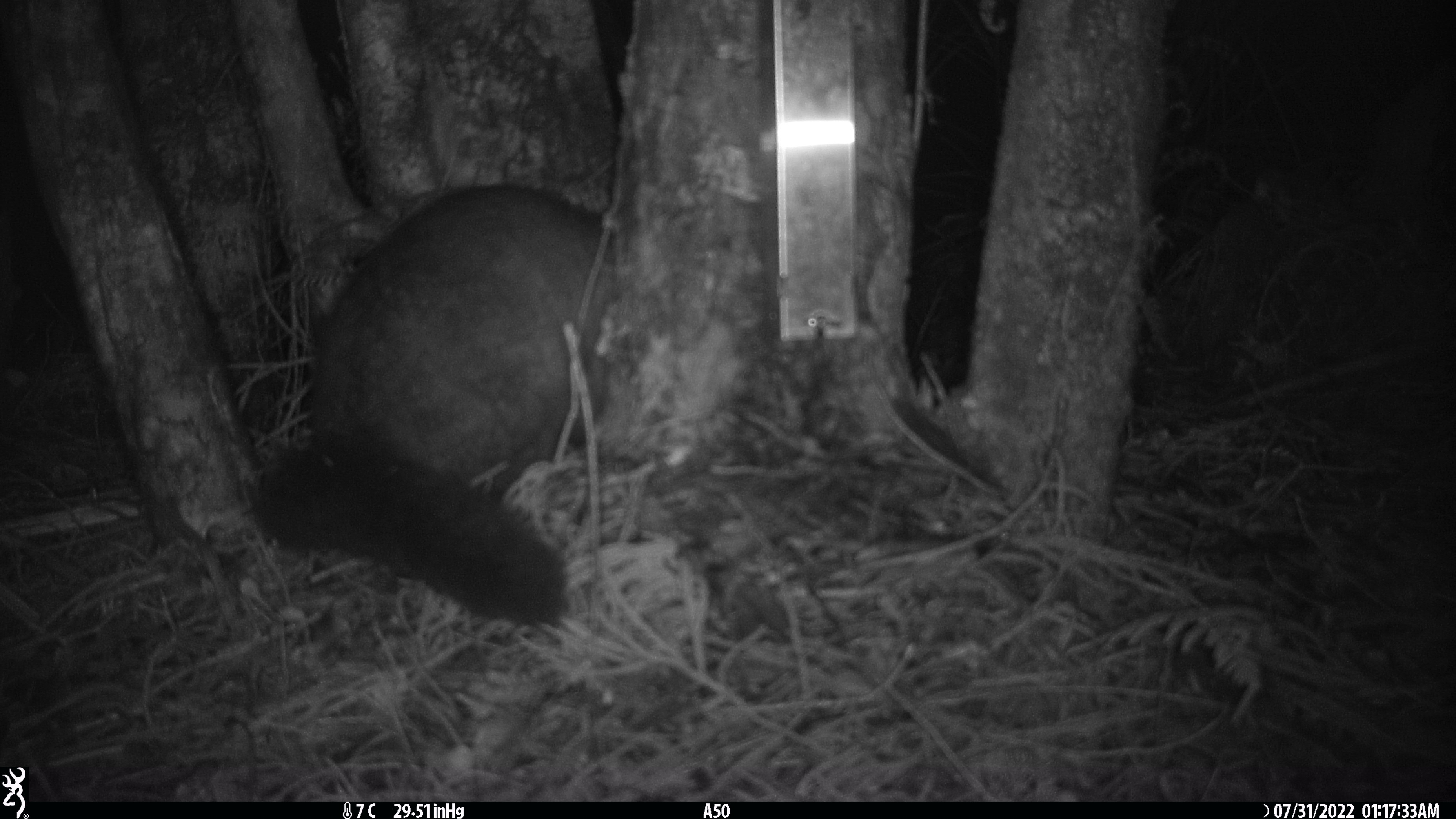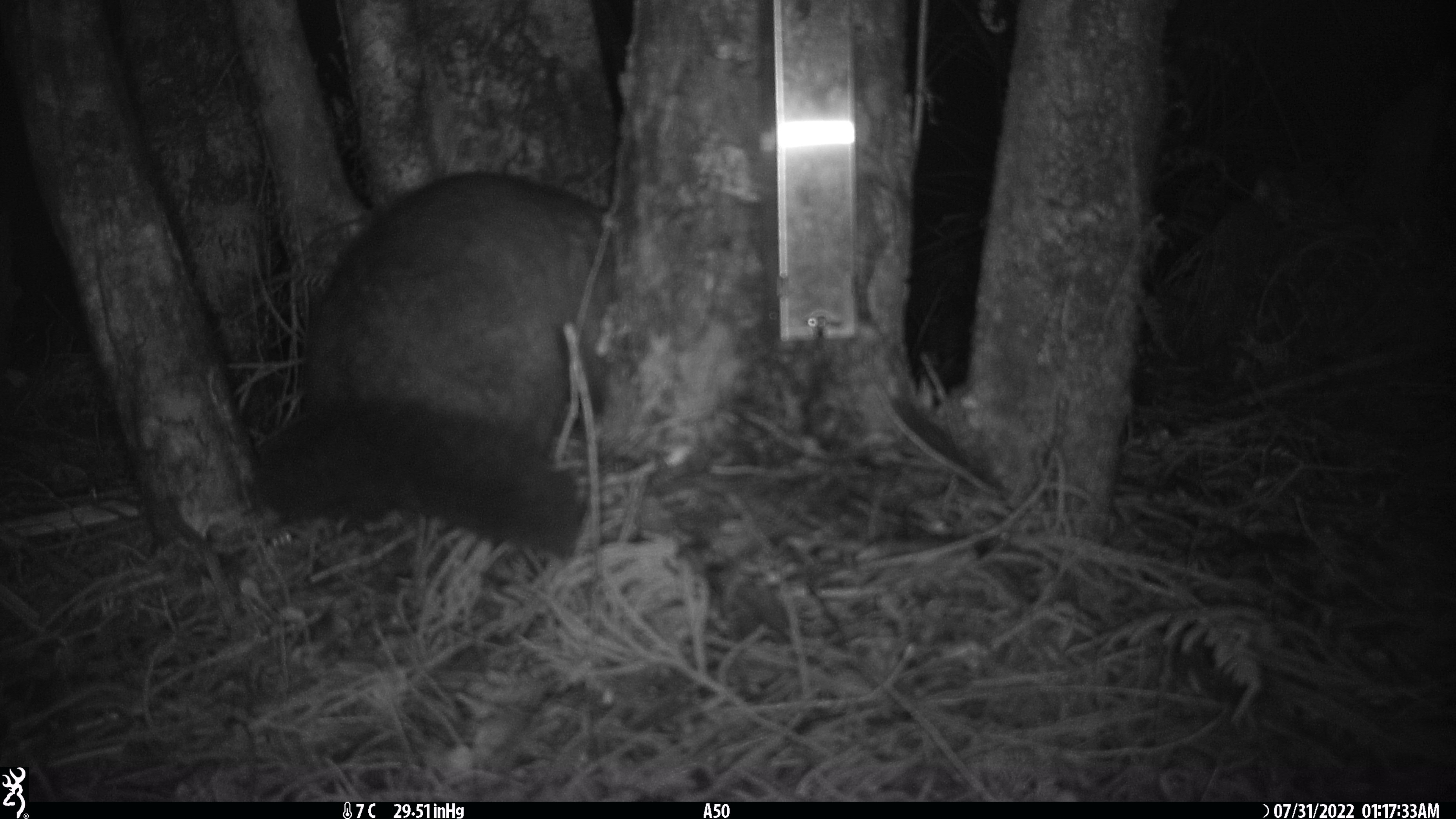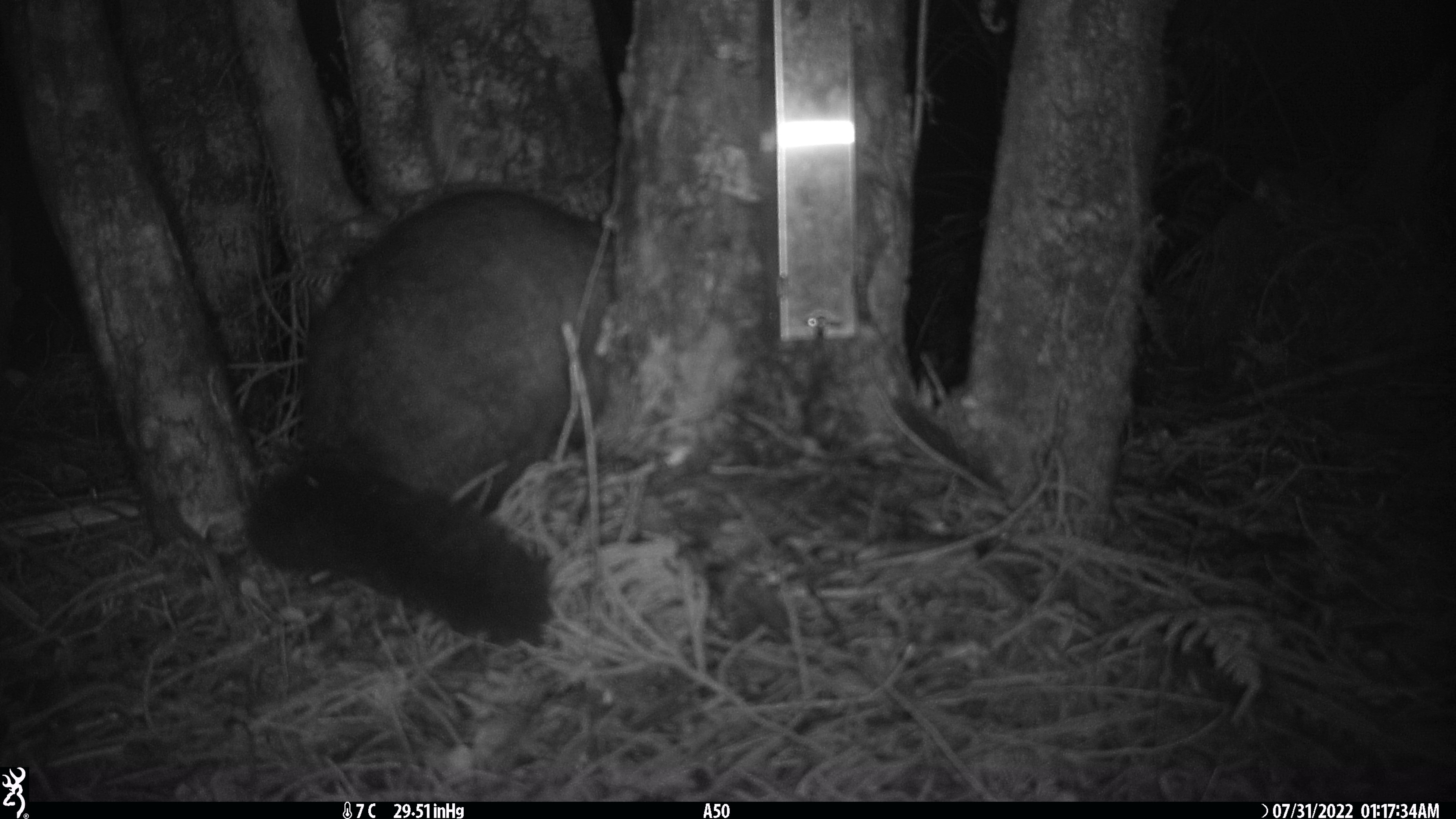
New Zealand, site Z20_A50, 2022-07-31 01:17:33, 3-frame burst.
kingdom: Animalia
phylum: Chordata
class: Mammalia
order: Diprotodontia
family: Phalangeridae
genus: Trichosurus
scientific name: Trichosurus vulpecula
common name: common brushtail possum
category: possum